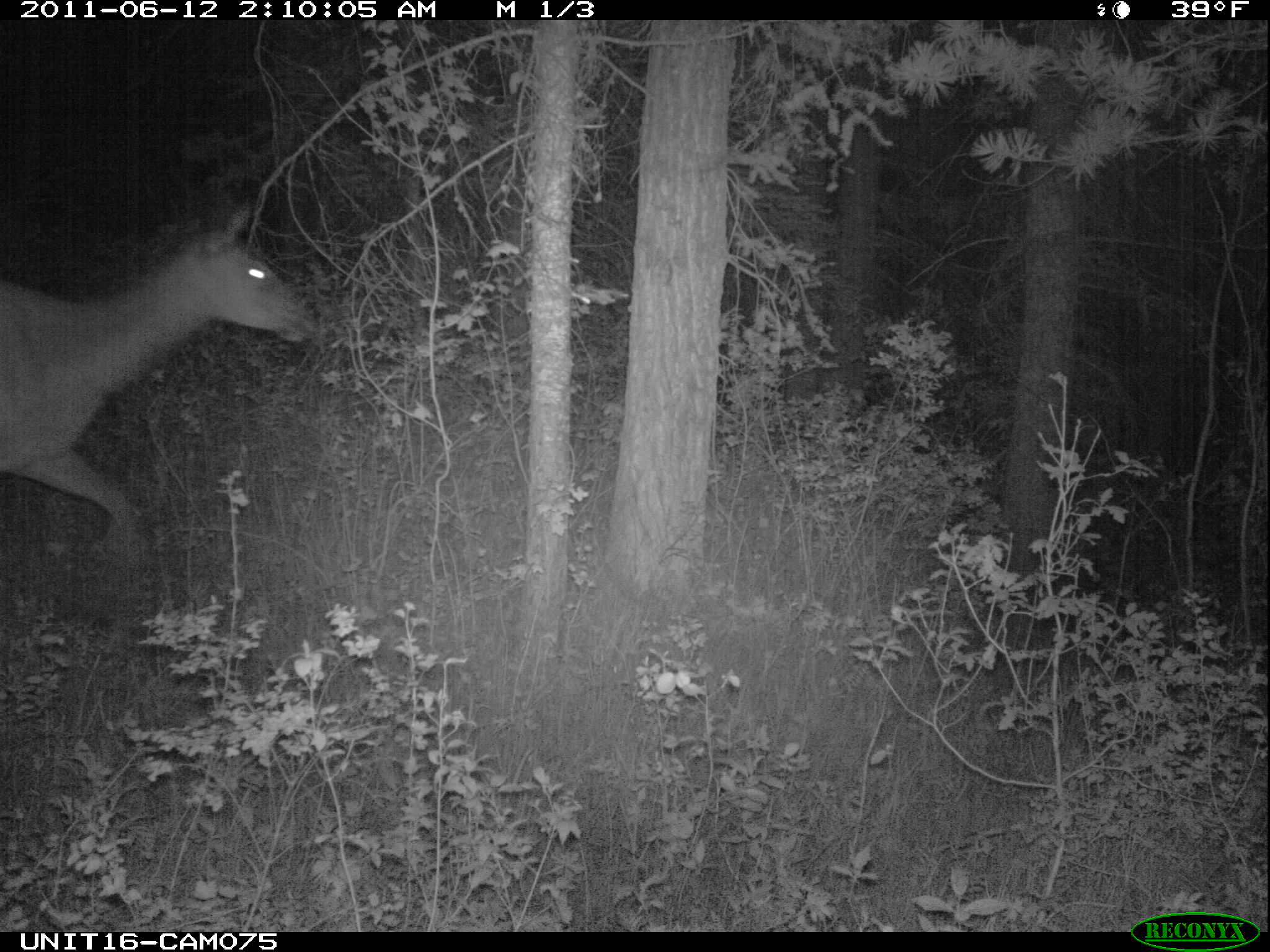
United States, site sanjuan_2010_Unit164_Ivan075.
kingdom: Animalia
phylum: Chordata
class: Mammalia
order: Artiodactyla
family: Cervidae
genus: Cervus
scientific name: Cervus elaphus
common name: red deer